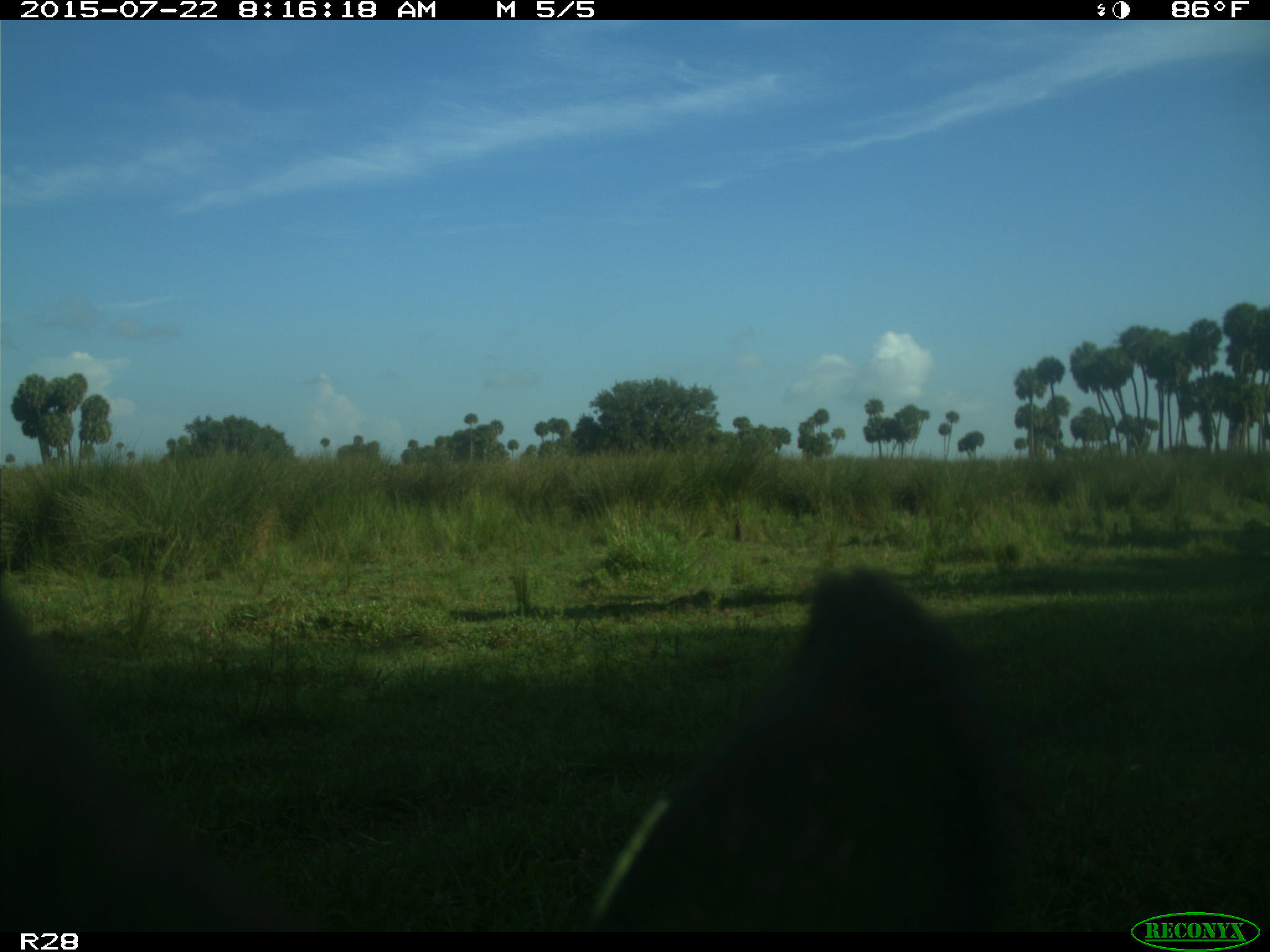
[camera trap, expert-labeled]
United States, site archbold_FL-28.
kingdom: Animalia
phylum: Chordata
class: Mammalia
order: Artiodactyla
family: Bovidae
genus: Bos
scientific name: Bos taurus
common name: domestic cow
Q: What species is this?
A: Bos taurus (domestic cow).